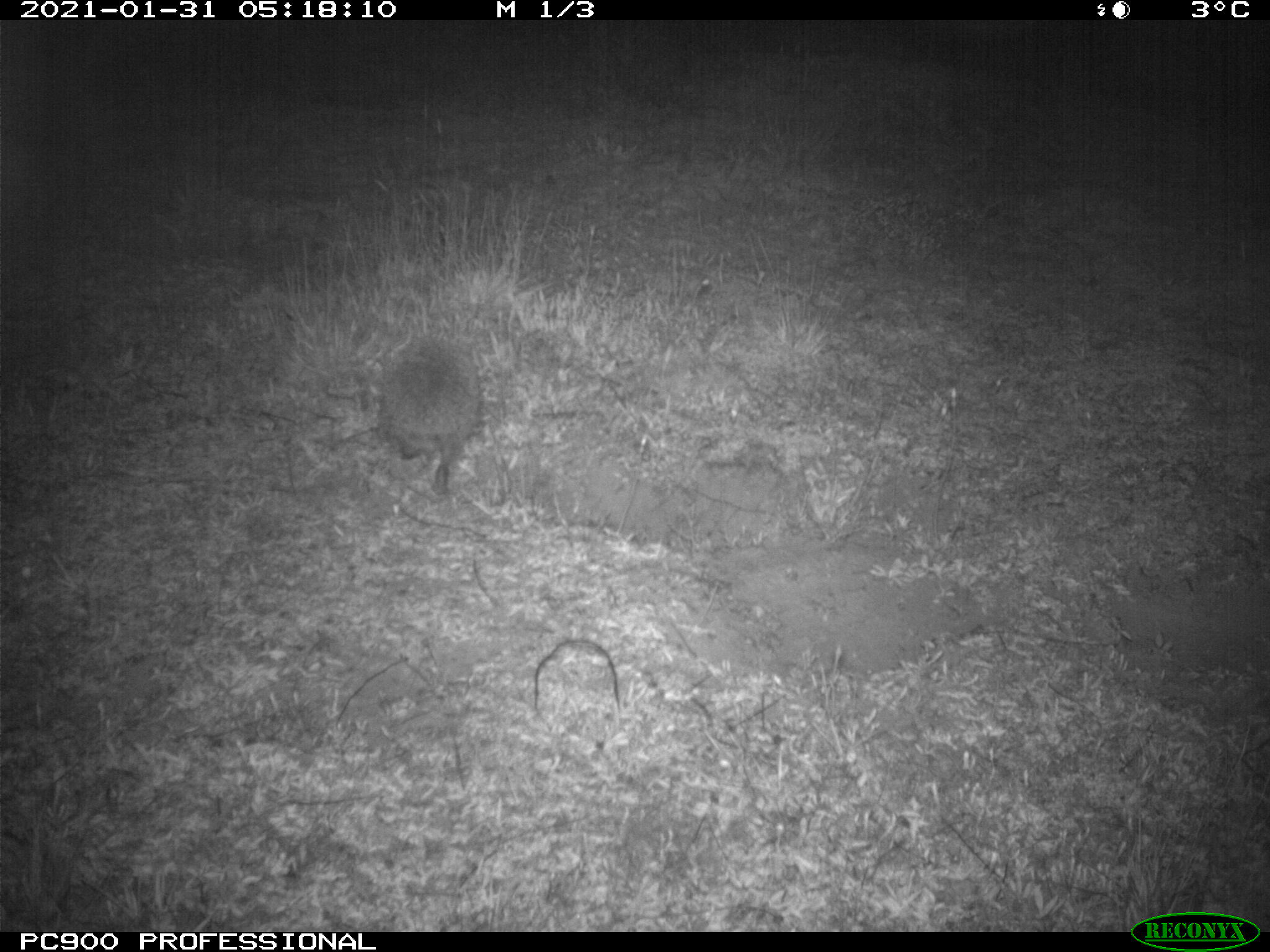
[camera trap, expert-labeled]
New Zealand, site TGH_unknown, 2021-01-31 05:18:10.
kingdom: Animalia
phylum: Chordata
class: Mammalia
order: Eulipotyphla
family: Erinaceidae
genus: Erinaceus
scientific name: Erinaceus europaeus europaeus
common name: european hedgehog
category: hedgehog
Hedgehog (european hedgehog) (Erinaceus europaeus europaeus).